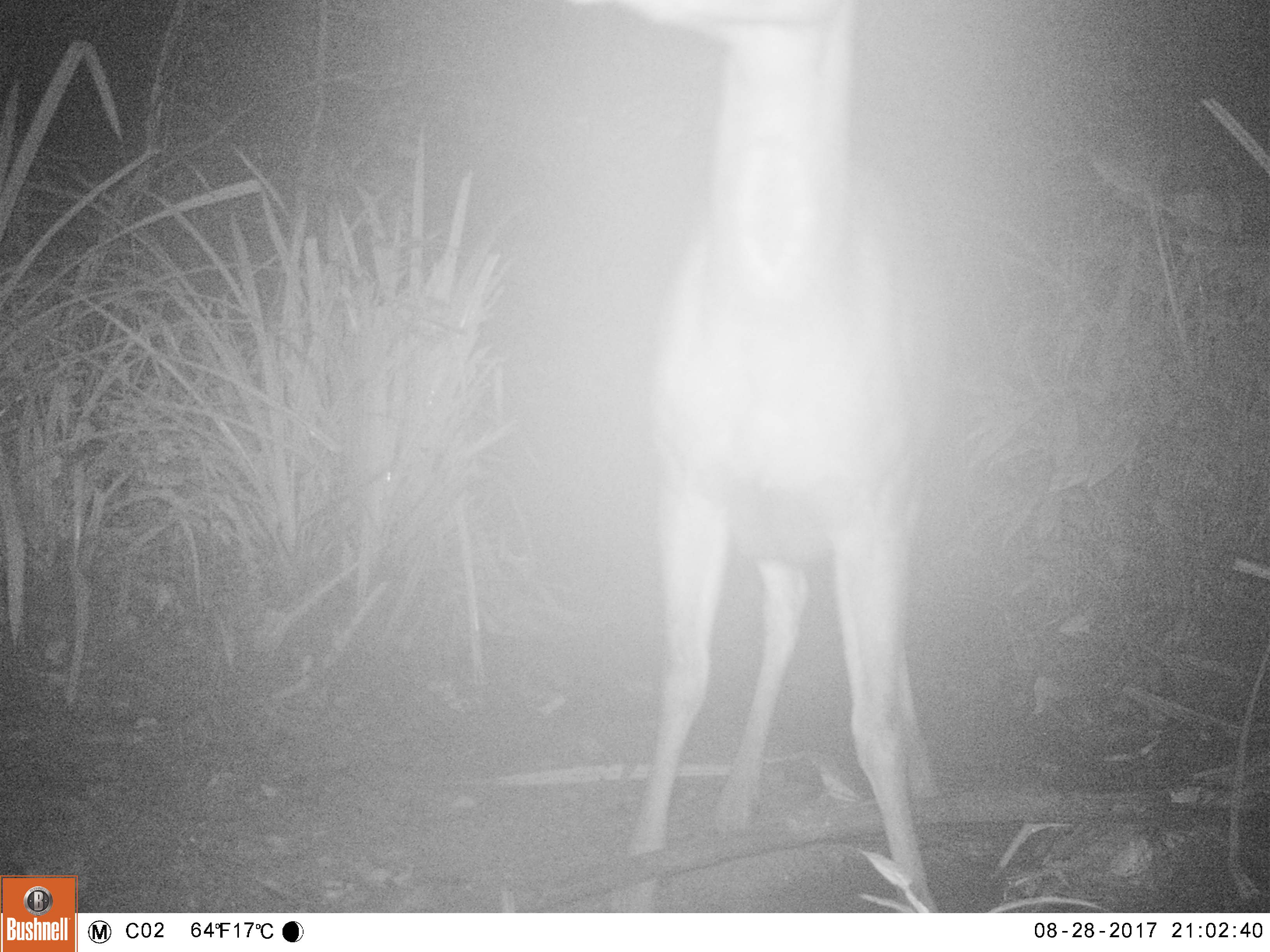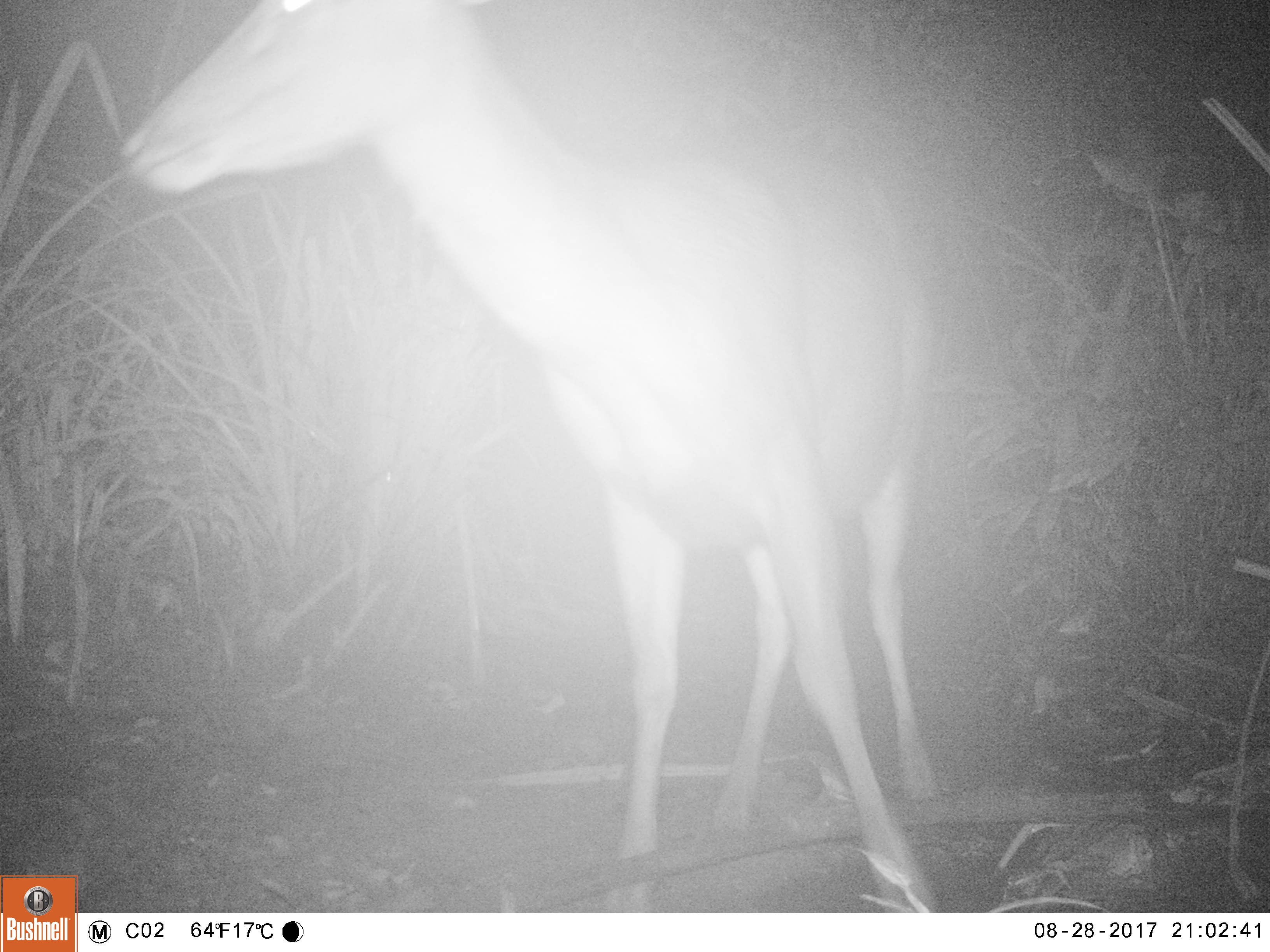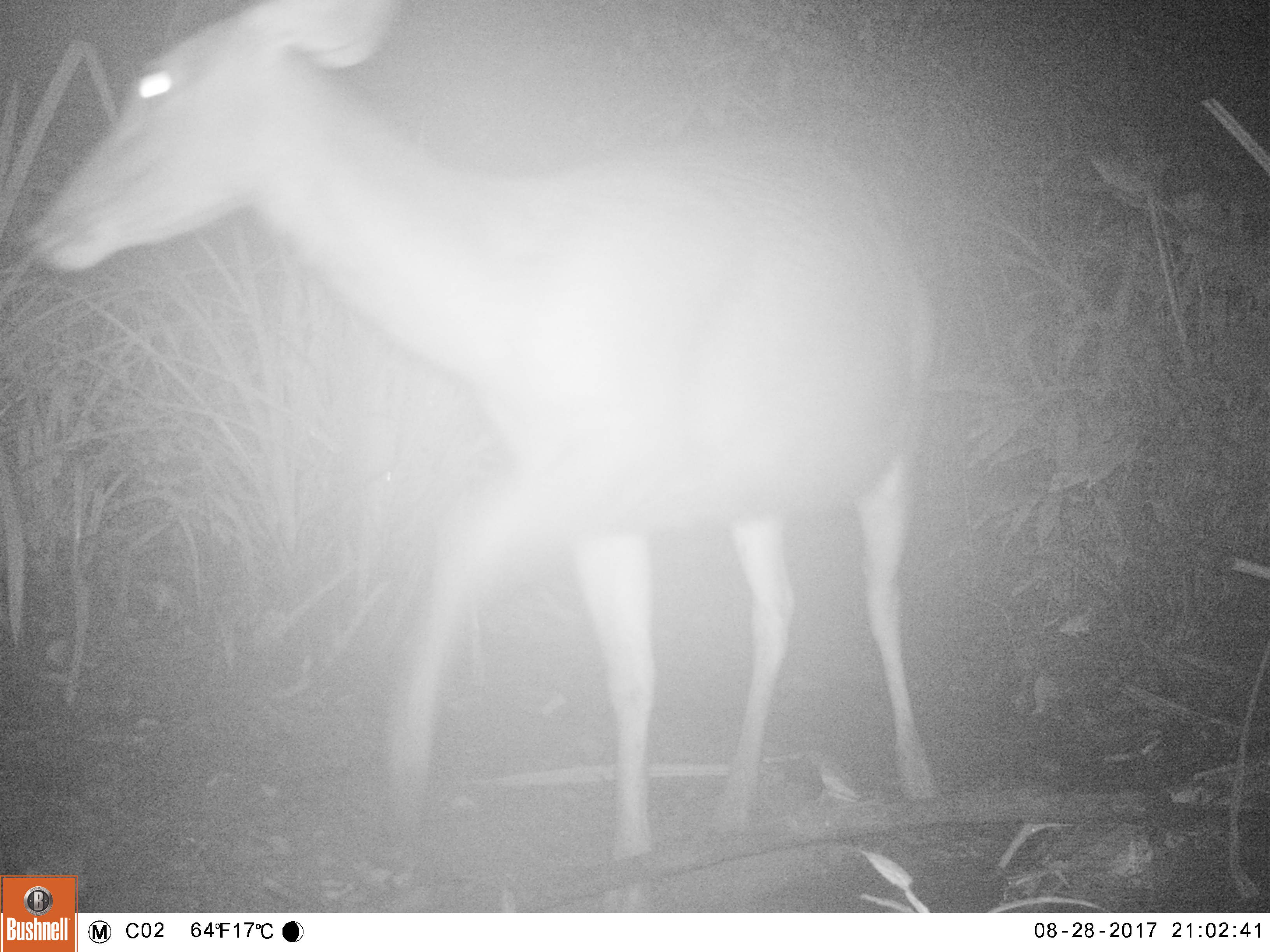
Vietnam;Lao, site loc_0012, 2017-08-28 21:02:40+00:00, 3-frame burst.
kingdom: Animalia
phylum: Chordata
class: Mammalia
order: Artiodactyla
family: Cervidae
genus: Rusa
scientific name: Rusa unicolor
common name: sambar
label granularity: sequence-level